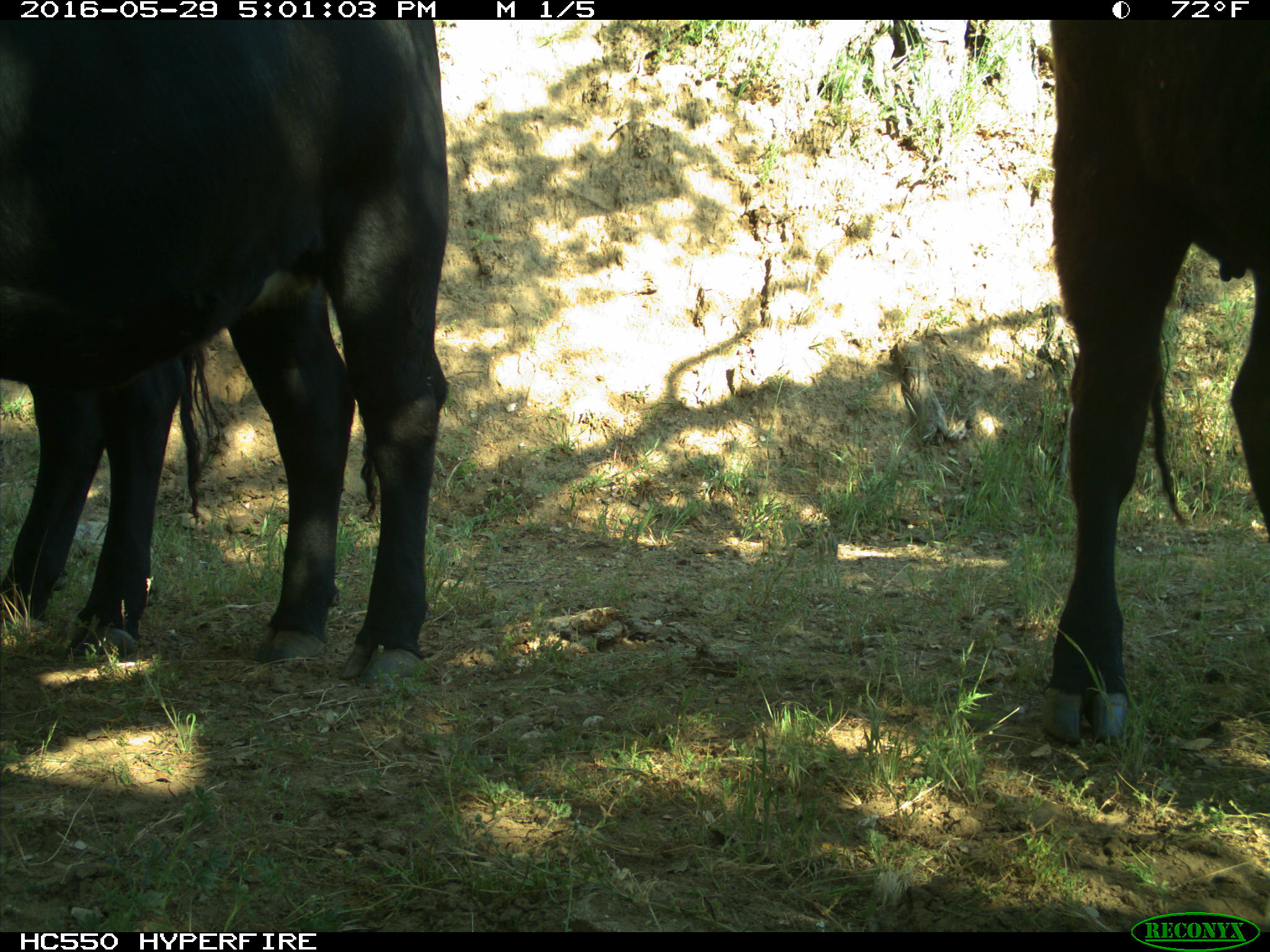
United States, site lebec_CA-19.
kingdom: Animalia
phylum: Chordata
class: Mammalia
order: Artiodactyla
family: Bovidae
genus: Bos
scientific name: Bos taurus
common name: domestic cow